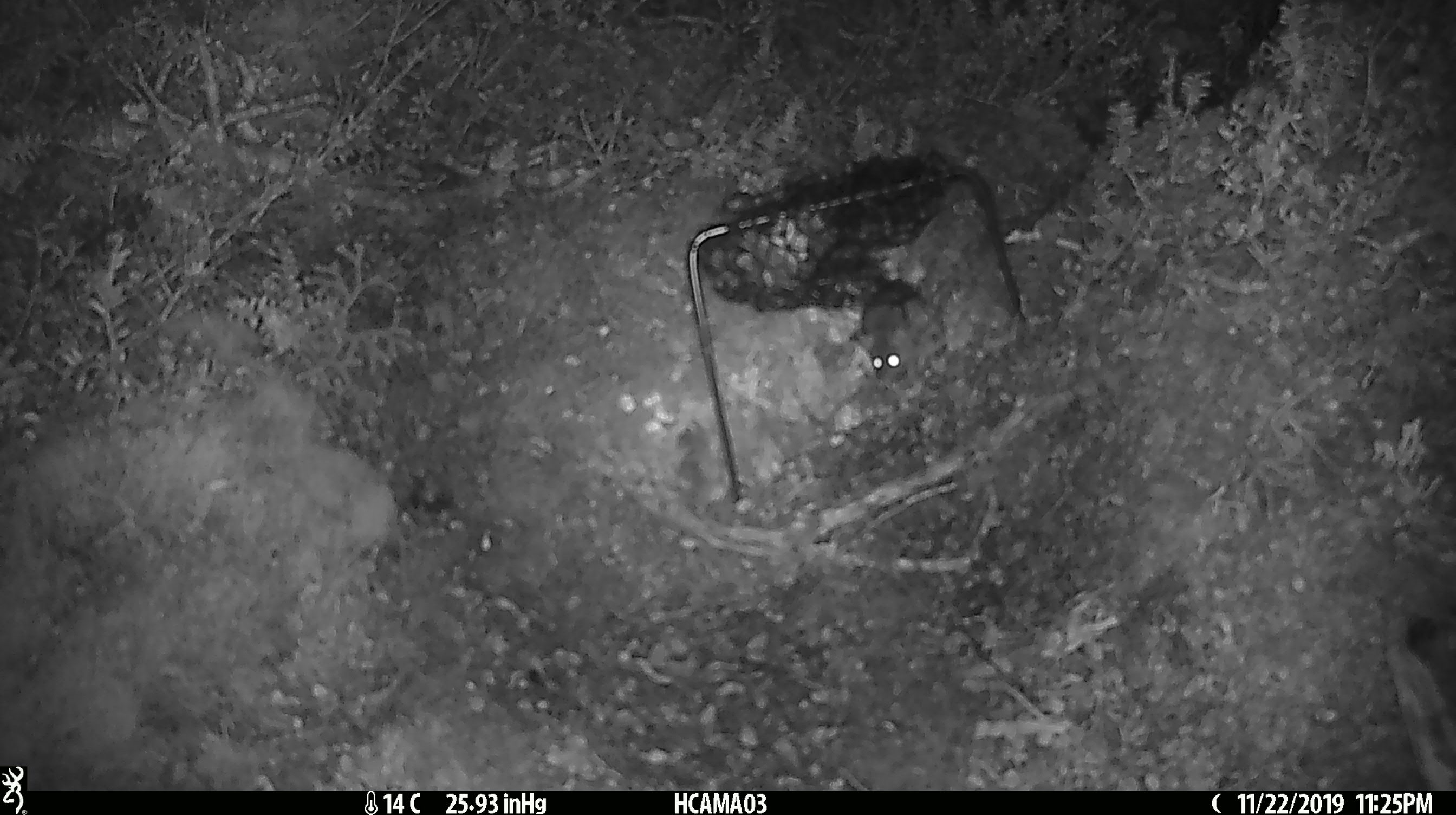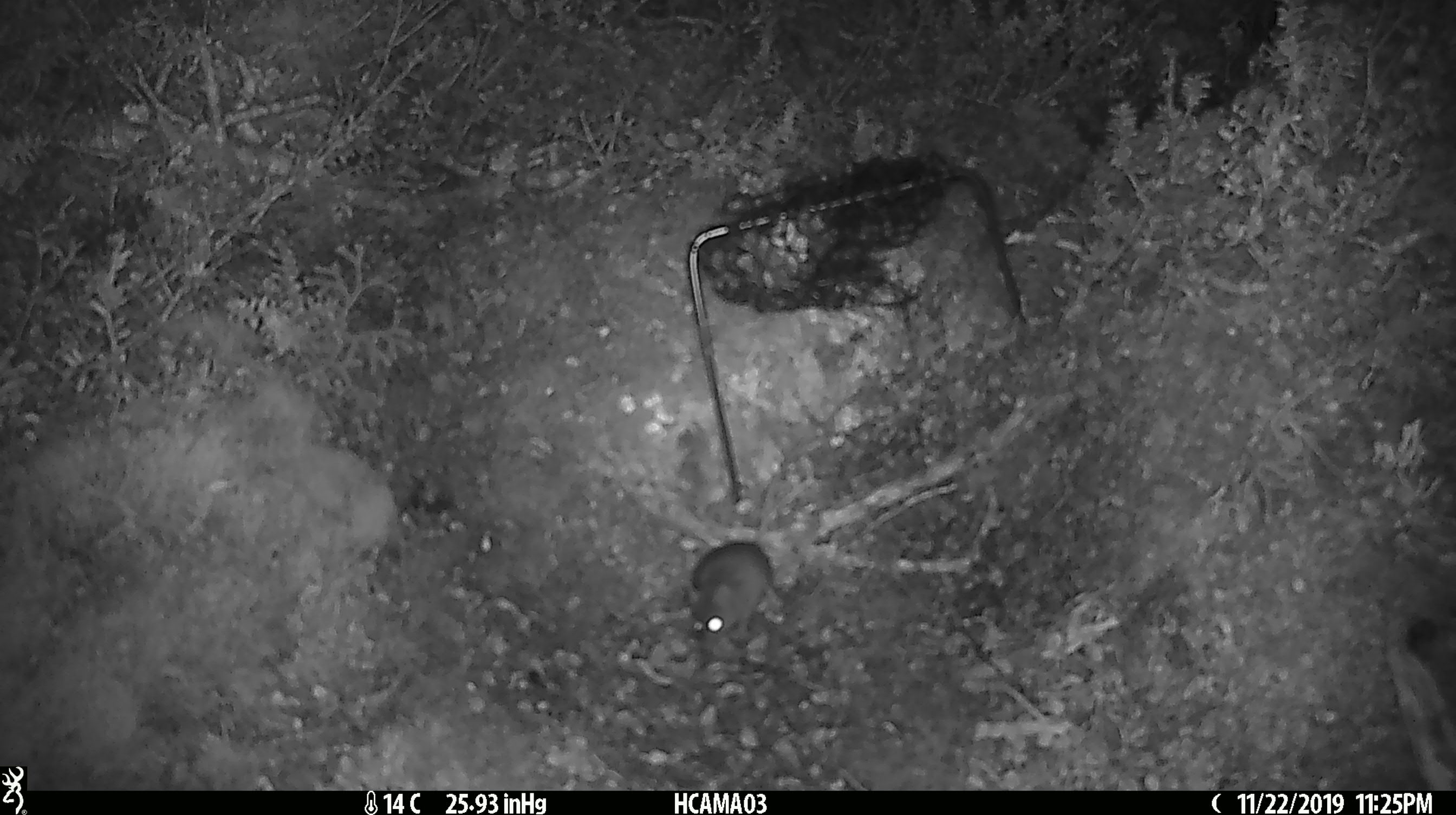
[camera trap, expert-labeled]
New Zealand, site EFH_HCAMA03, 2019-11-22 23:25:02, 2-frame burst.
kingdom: Animalia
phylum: Chordata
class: Mammalia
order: Rodentia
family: Muridae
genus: Mus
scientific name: Mus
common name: mouse